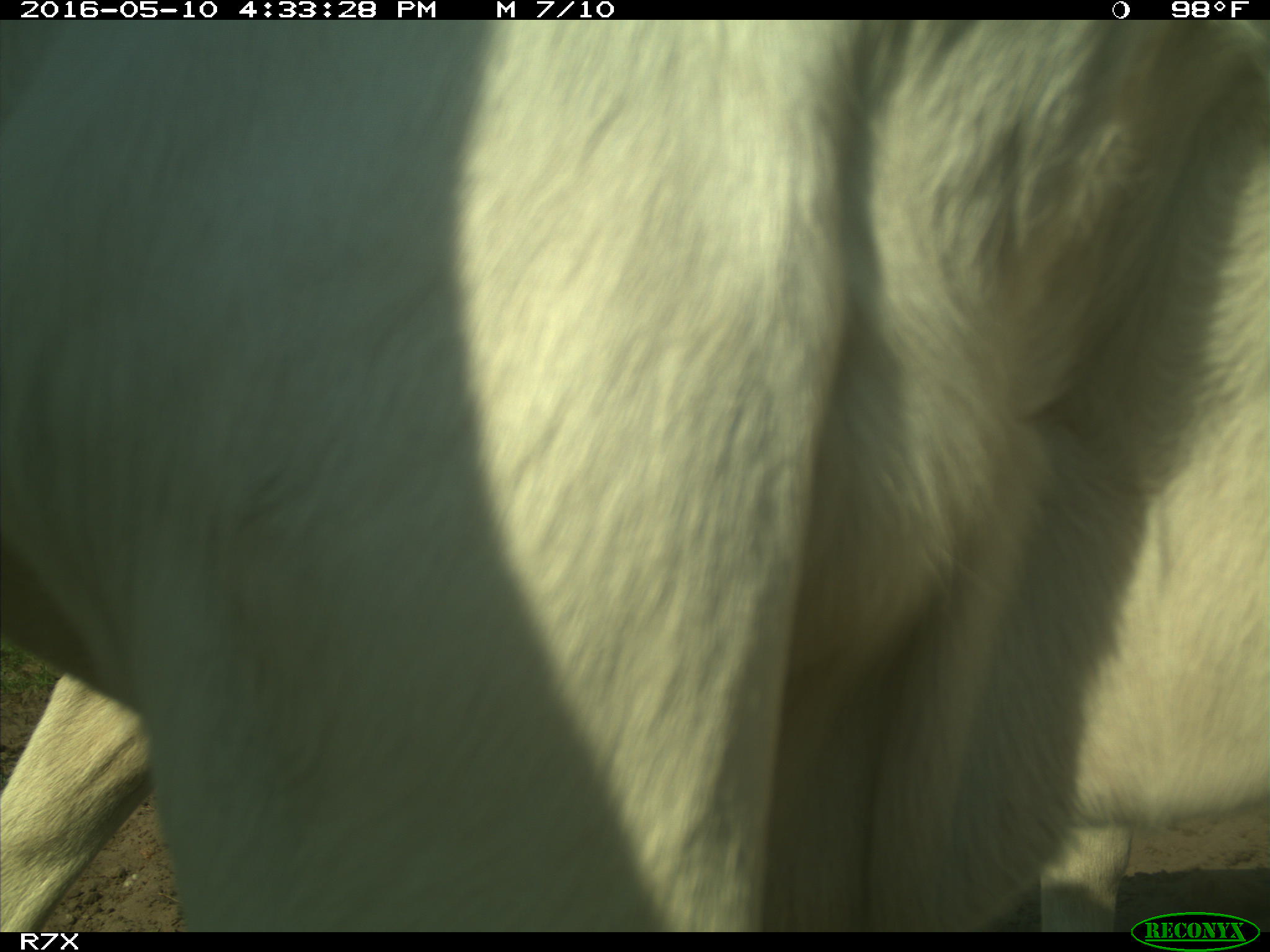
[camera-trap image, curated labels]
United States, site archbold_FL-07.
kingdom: Animalia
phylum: Chordata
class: Mammalia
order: Artiodactyla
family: Bovidae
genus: Bos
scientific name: Bos taurus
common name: domestic cow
Bos taurus (domestic cow).